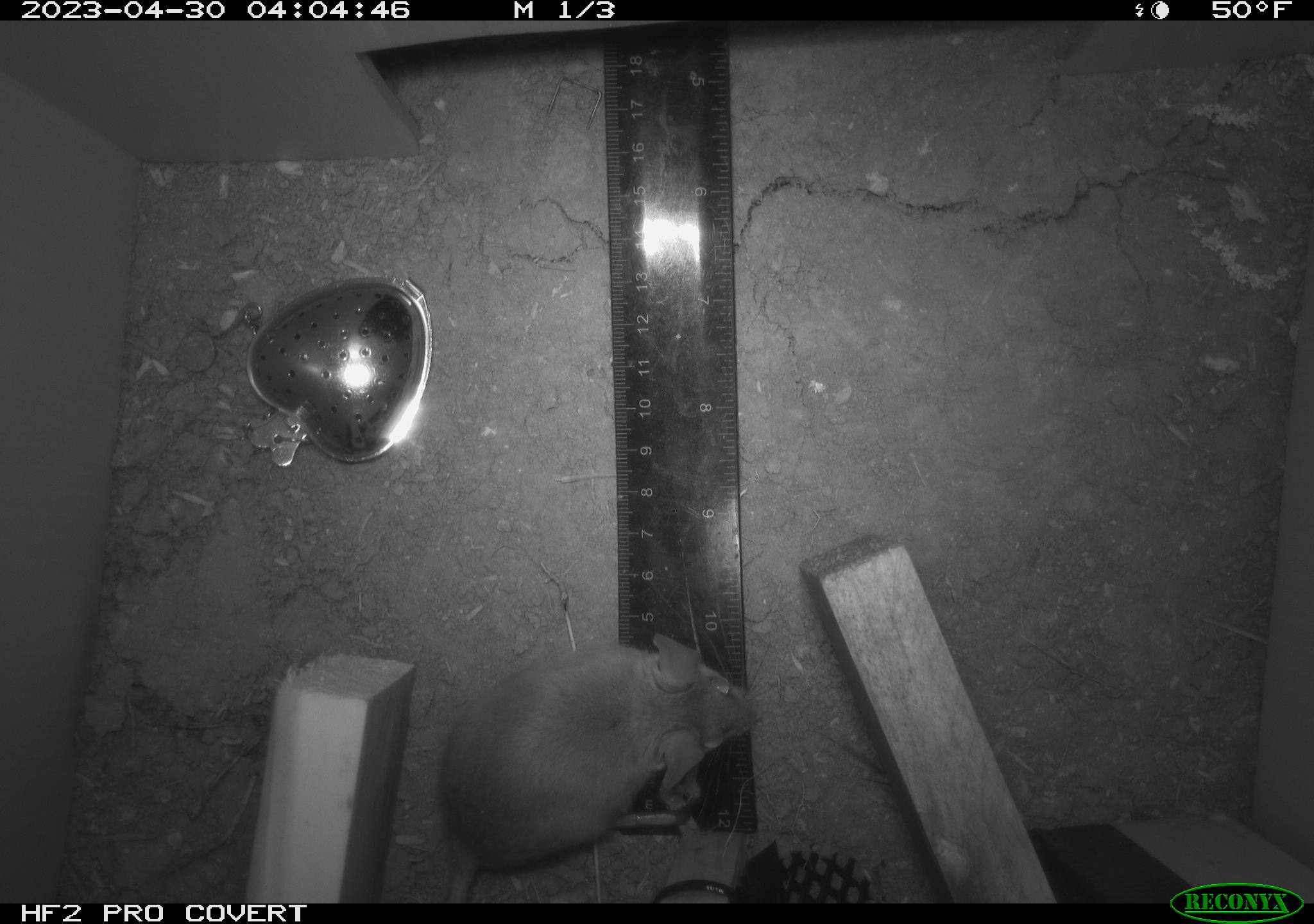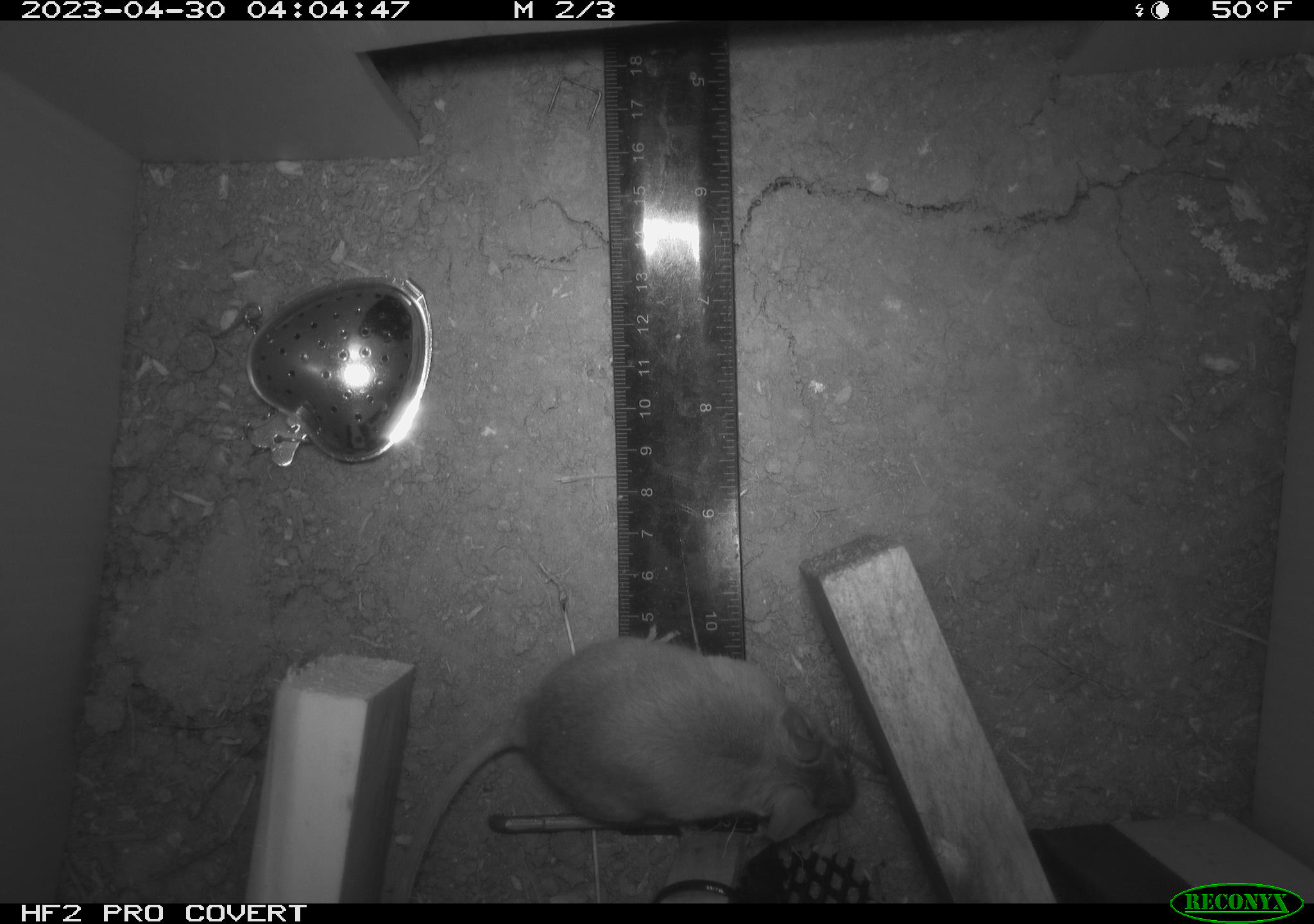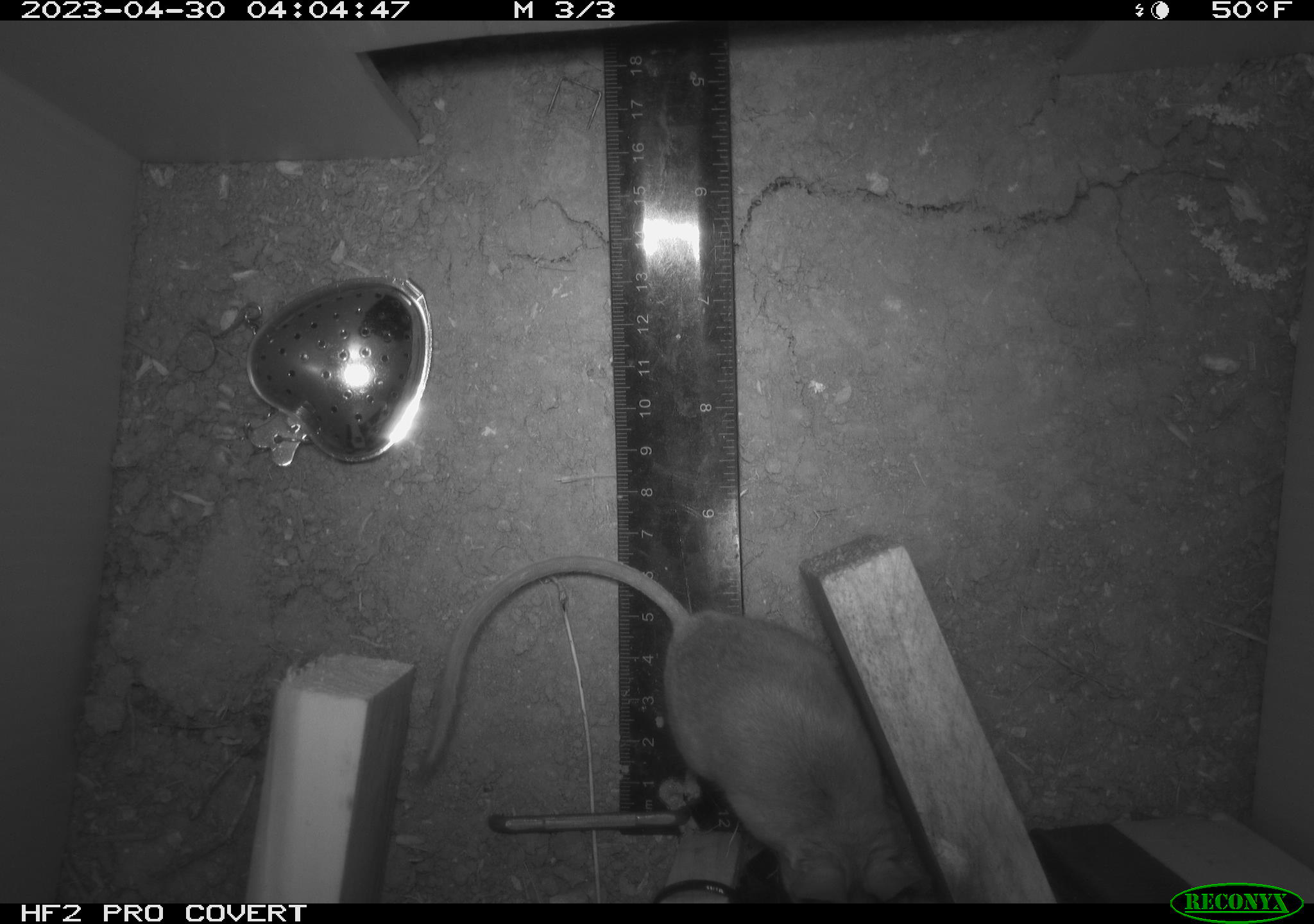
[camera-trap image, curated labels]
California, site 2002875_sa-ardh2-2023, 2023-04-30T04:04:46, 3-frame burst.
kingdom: Animalia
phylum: Chordata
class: Mammalia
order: Rodentia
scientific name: Rodentia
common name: mouse species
Mouse species (Rodentia).